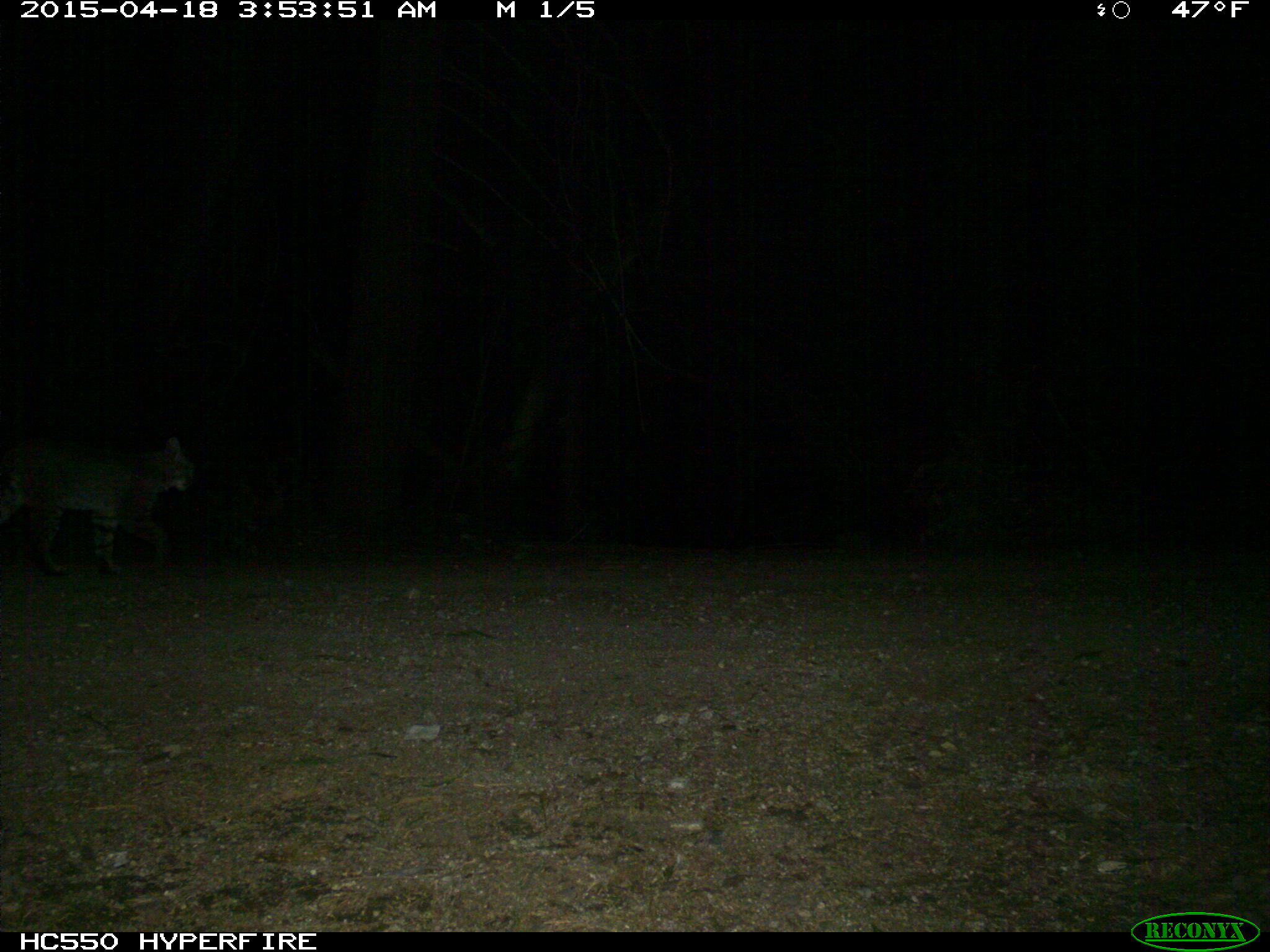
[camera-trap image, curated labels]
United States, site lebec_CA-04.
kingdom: Animalia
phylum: Chordata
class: Mammalia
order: Carnivora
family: Felidae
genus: Lynx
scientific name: Lynx rufus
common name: bobcat